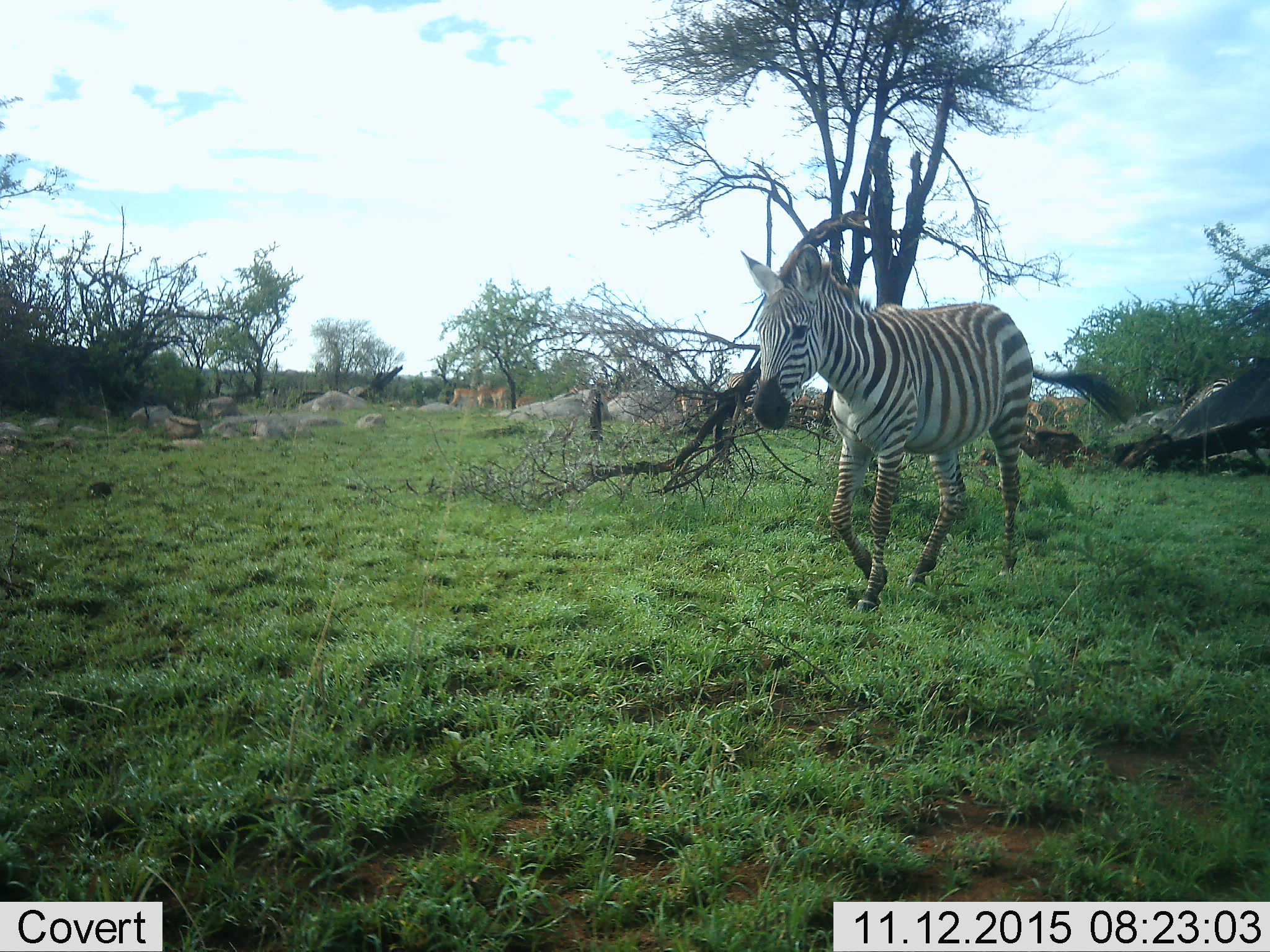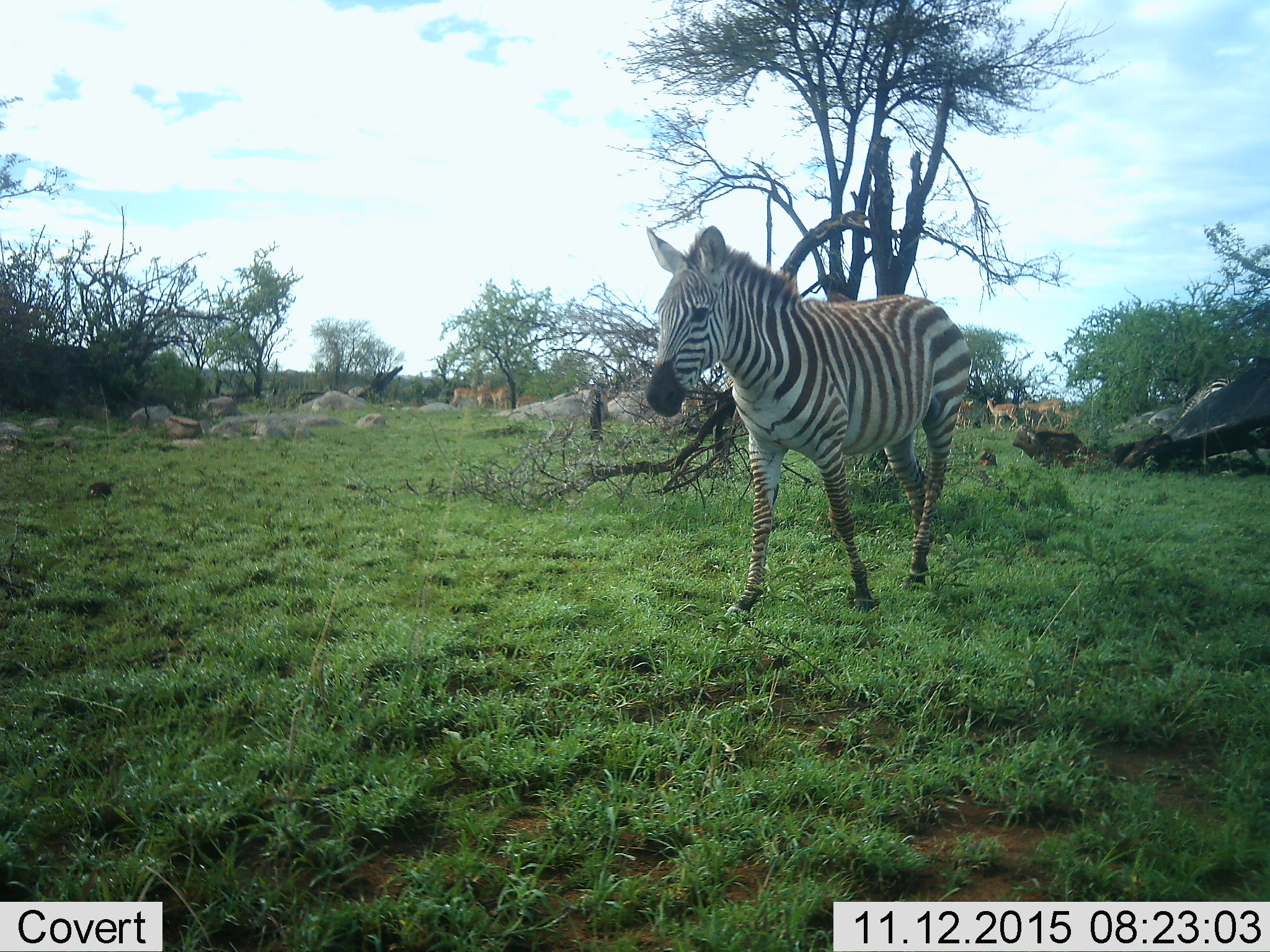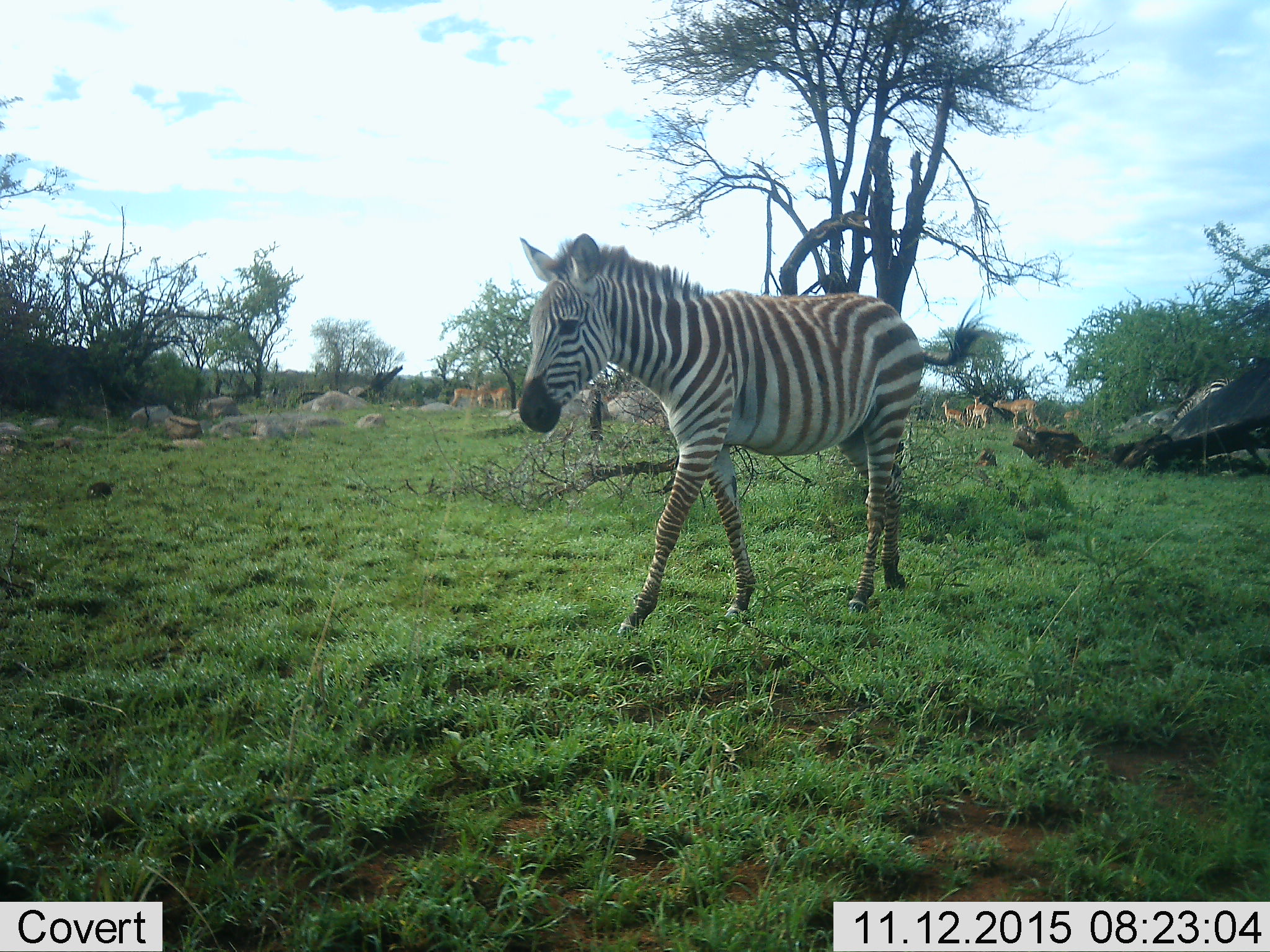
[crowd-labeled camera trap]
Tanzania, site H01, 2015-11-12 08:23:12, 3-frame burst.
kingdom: Animalia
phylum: Chordata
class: Mammalia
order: Perissodactyla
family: Equidae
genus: Equus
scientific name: Equus quagga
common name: plains zebra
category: zebra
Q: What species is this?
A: Zebra (plains zebra) (Equus quagga).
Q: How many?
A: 1.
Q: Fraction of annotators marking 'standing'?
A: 22%.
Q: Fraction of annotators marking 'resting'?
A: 0%.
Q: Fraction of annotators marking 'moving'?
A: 100%.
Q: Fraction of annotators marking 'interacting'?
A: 0%.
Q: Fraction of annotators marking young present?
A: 0%.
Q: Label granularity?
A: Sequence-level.